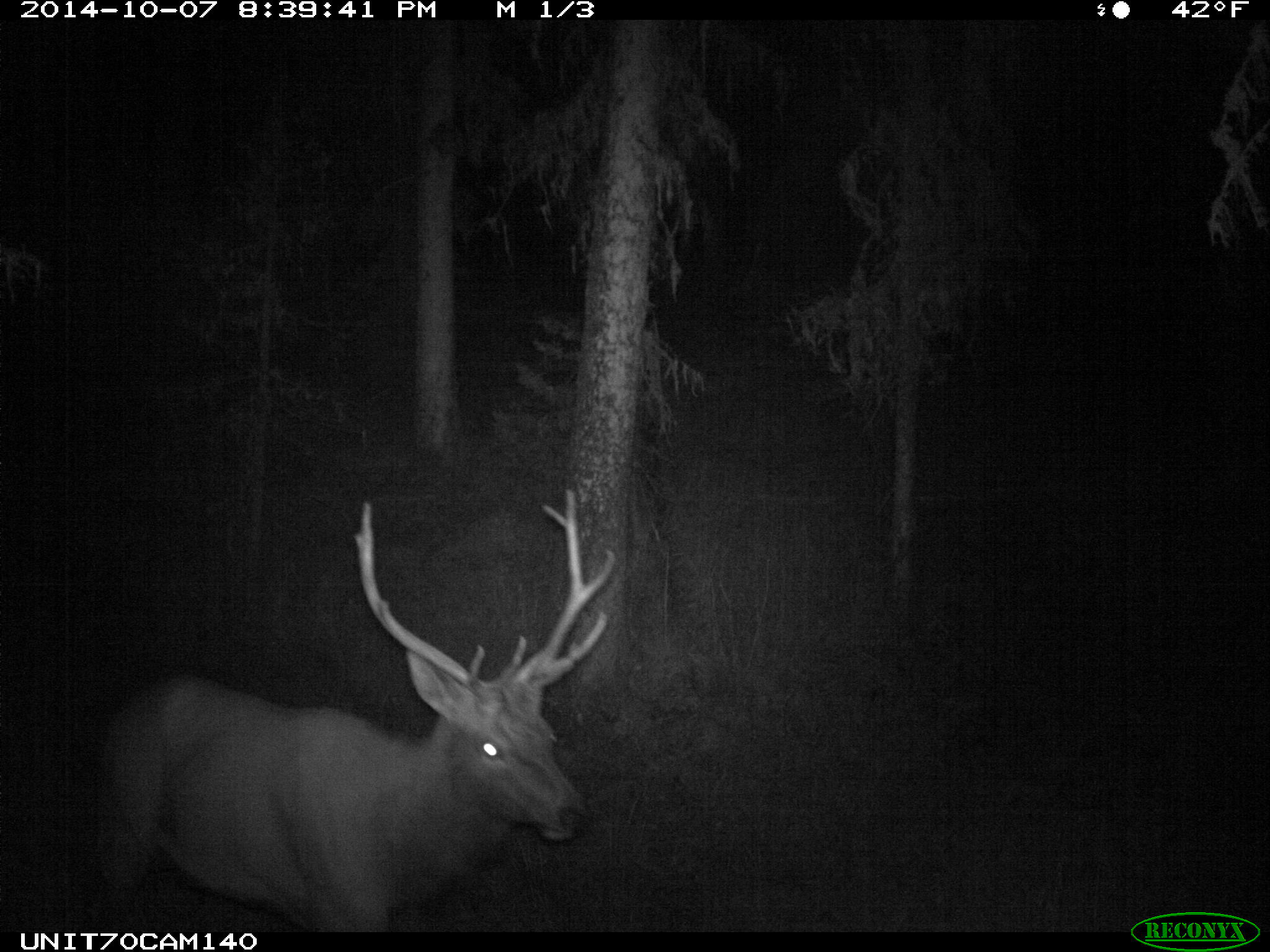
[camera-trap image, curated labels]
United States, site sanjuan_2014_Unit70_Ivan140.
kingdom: Animalia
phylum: Chordata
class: Mammalia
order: Artiodactyla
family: Cervidae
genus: Cervus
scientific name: Cervus elaphus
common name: red deer